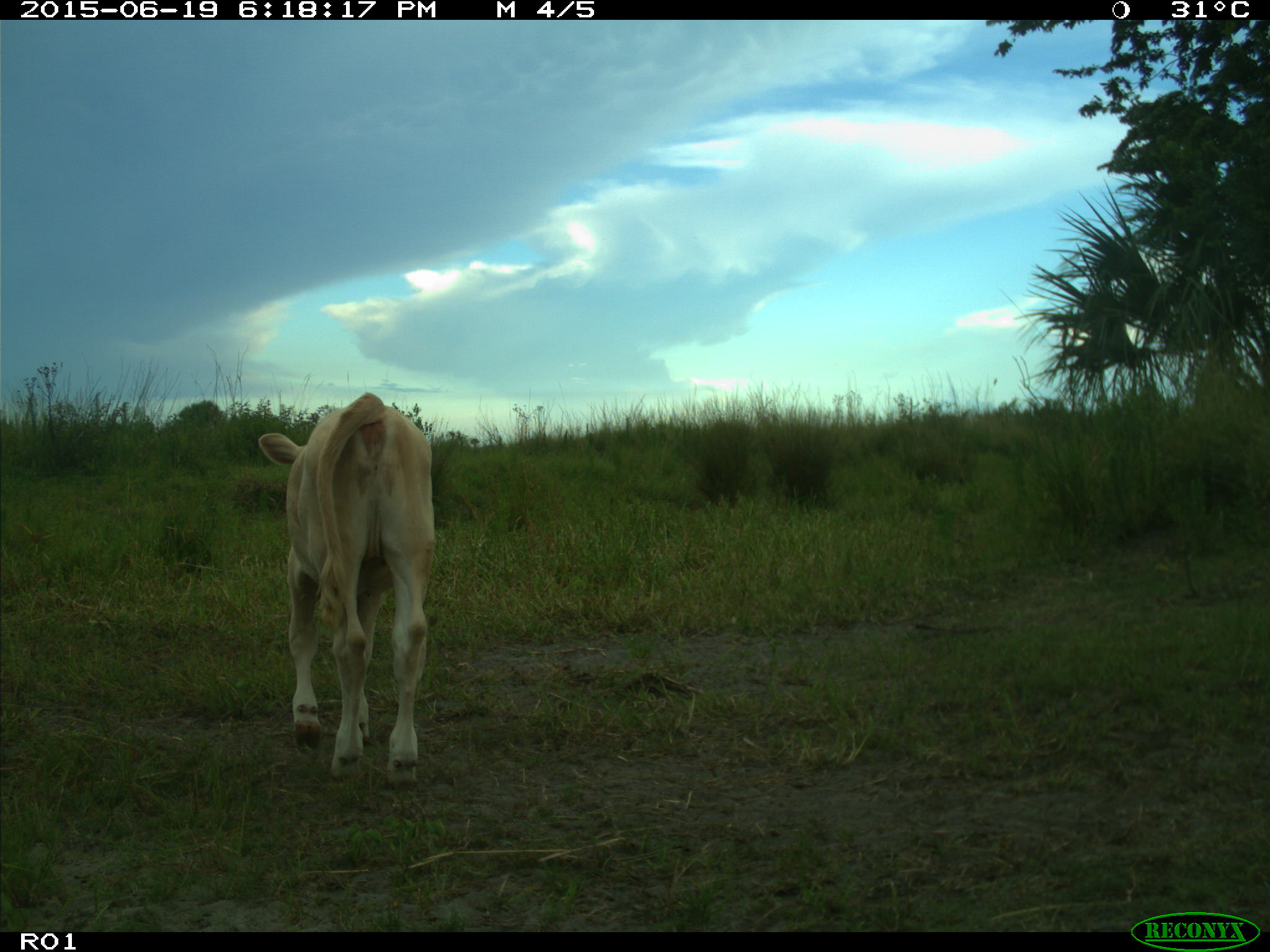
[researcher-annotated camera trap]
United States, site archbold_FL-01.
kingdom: Animalia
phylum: Chordata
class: Mammalia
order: Artiodactyla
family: Bovidae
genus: Bos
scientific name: Bos taurus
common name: domestic cow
Bos taurus (domestic cow).